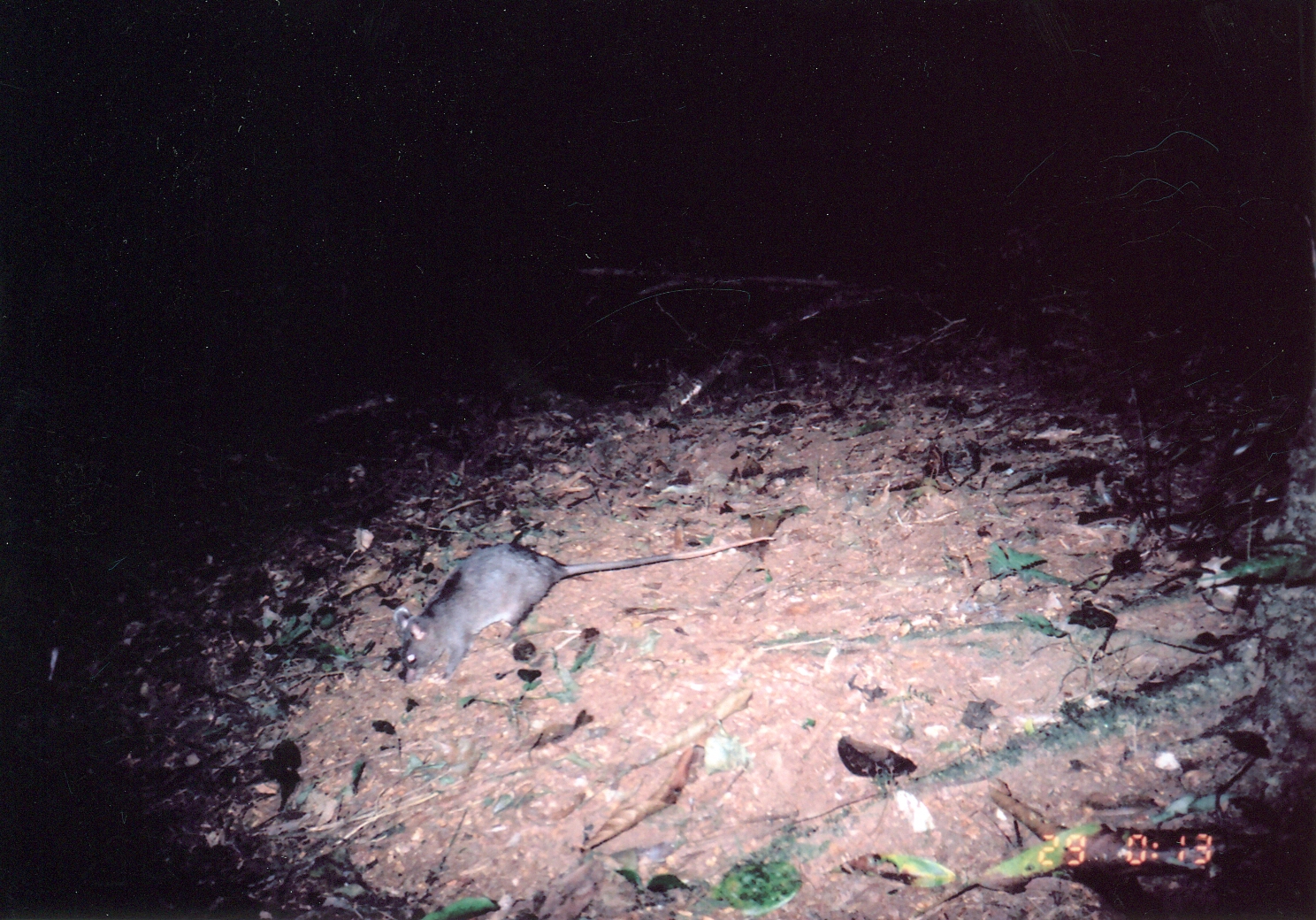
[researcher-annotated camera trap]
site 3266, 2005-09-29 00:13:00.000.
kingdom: Animalia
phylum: Chordata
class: Mammalia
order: Rodentia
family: Nesomyidae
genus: Cricetomys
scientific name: Cricetomys gambianus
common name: african giant pouched rat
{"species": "Cricetomys gambianus (african giant pouched rat)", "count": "1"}